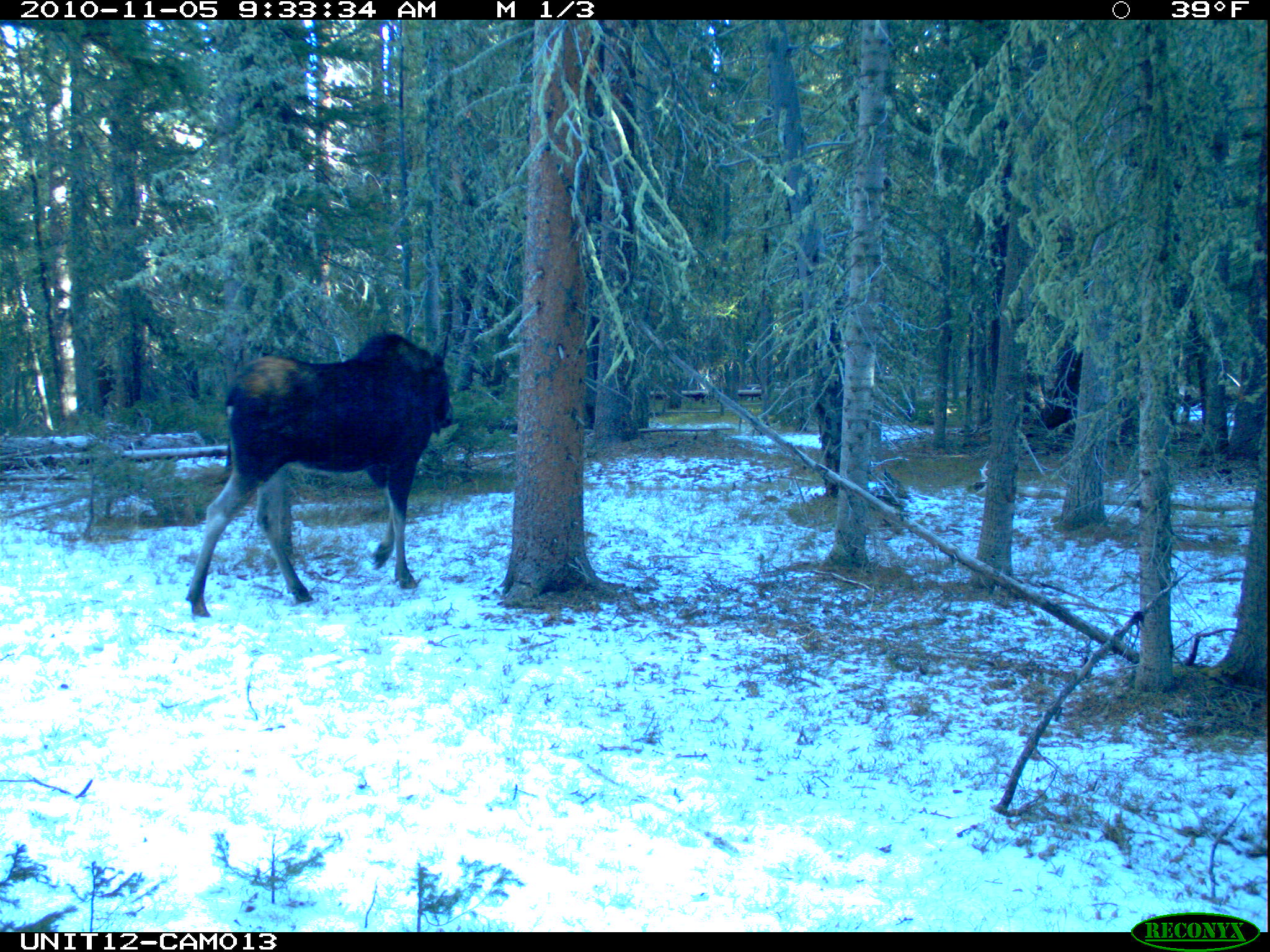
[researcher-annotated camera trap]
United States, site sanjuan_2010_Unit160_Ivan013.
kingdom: Animalia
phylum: Chordata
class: Mammalia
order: Artiodactyla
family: Cervidae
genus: Alces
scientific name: Alces alces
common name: moose